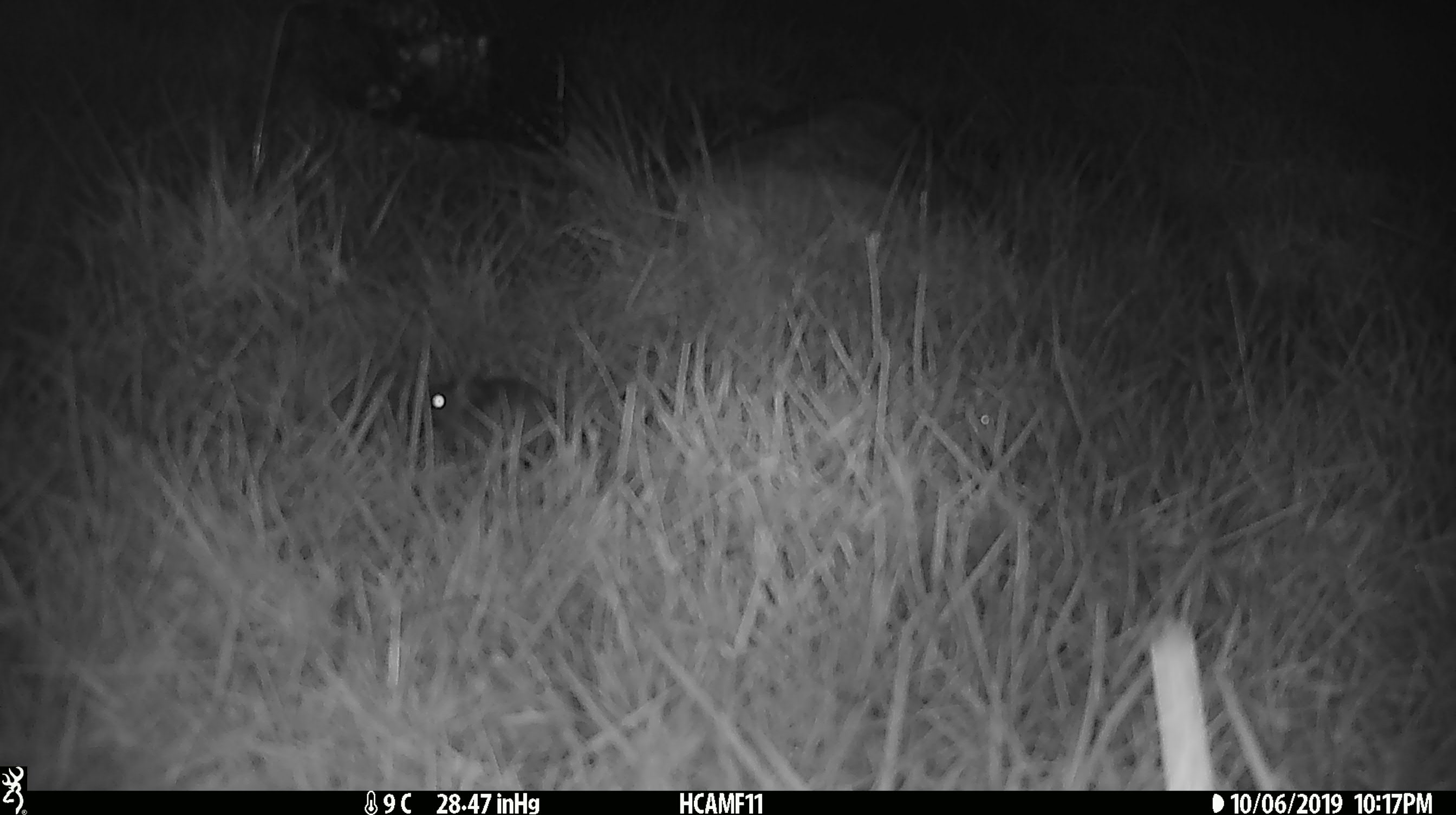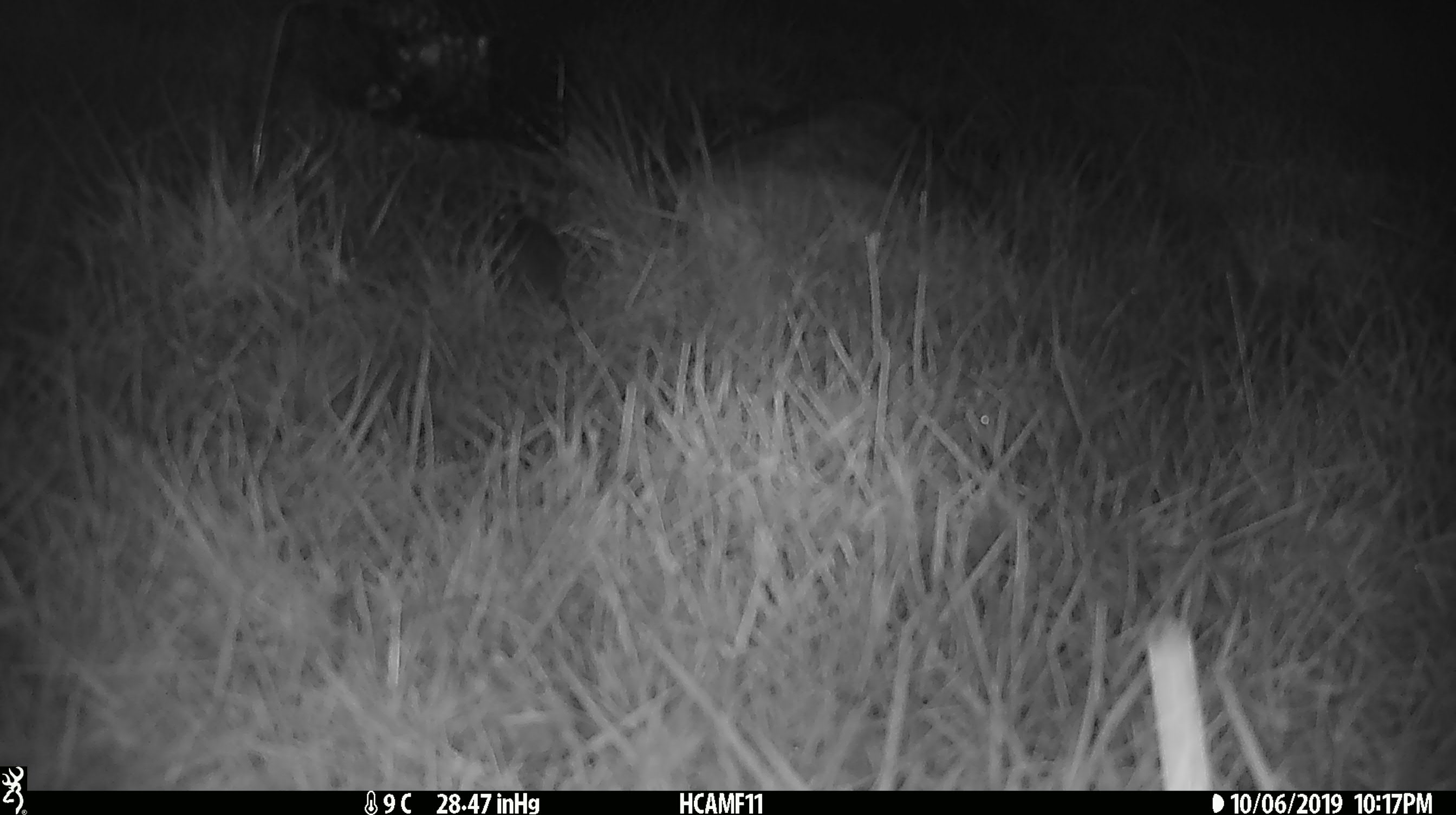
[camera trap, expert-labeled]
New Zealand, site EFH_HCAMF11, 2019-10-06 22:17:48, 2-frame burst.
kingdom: Animalia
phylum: Chordata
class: Mammalia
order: Rodentia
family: Muridae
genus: Mus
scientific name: Mus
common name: mouse